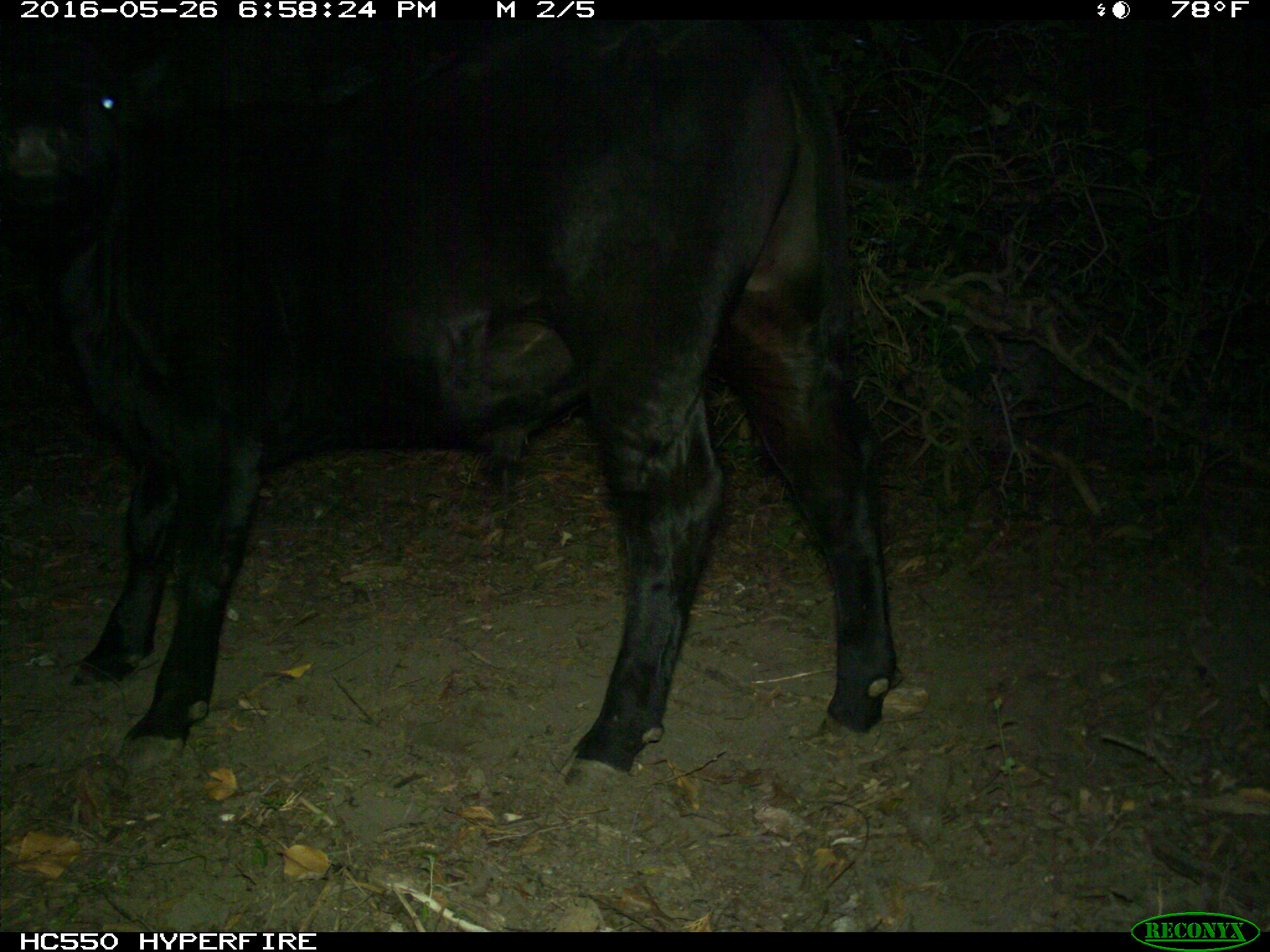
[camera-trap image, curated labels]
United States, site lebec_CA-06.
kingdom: Animalia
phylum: Chordata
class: Mammalia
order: Artiodactyla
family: Bovidae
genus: Bos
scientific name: Bos taurus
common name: domestic cow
Bos taurus (domestic cow).